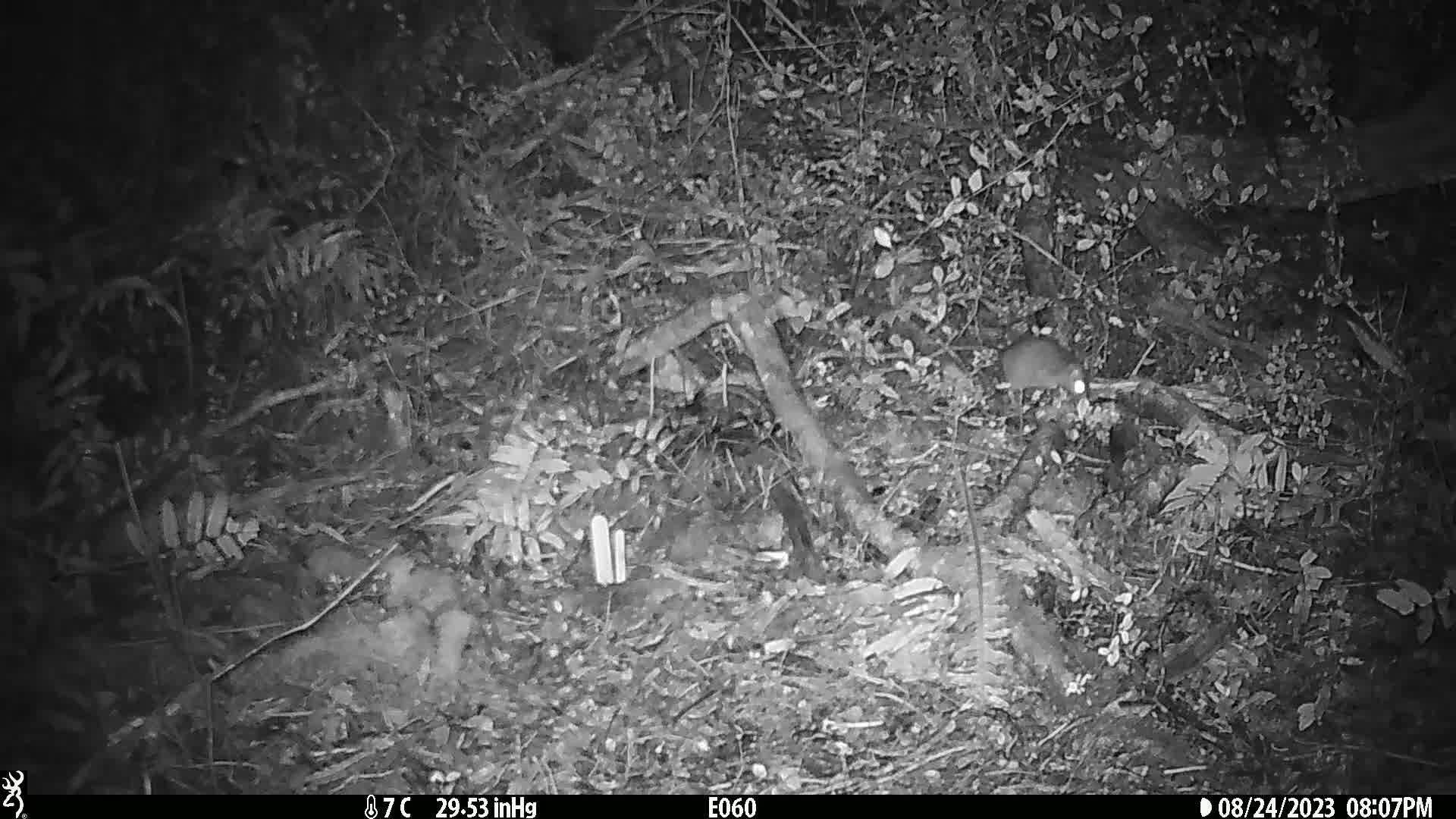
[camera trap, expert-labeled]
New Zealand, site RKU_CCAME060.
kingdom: Animalia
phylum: Chordata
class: Mammalia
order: Rodentia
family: Muridae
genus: Rattus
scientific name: Rattus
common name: rat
Rat (Rattus).